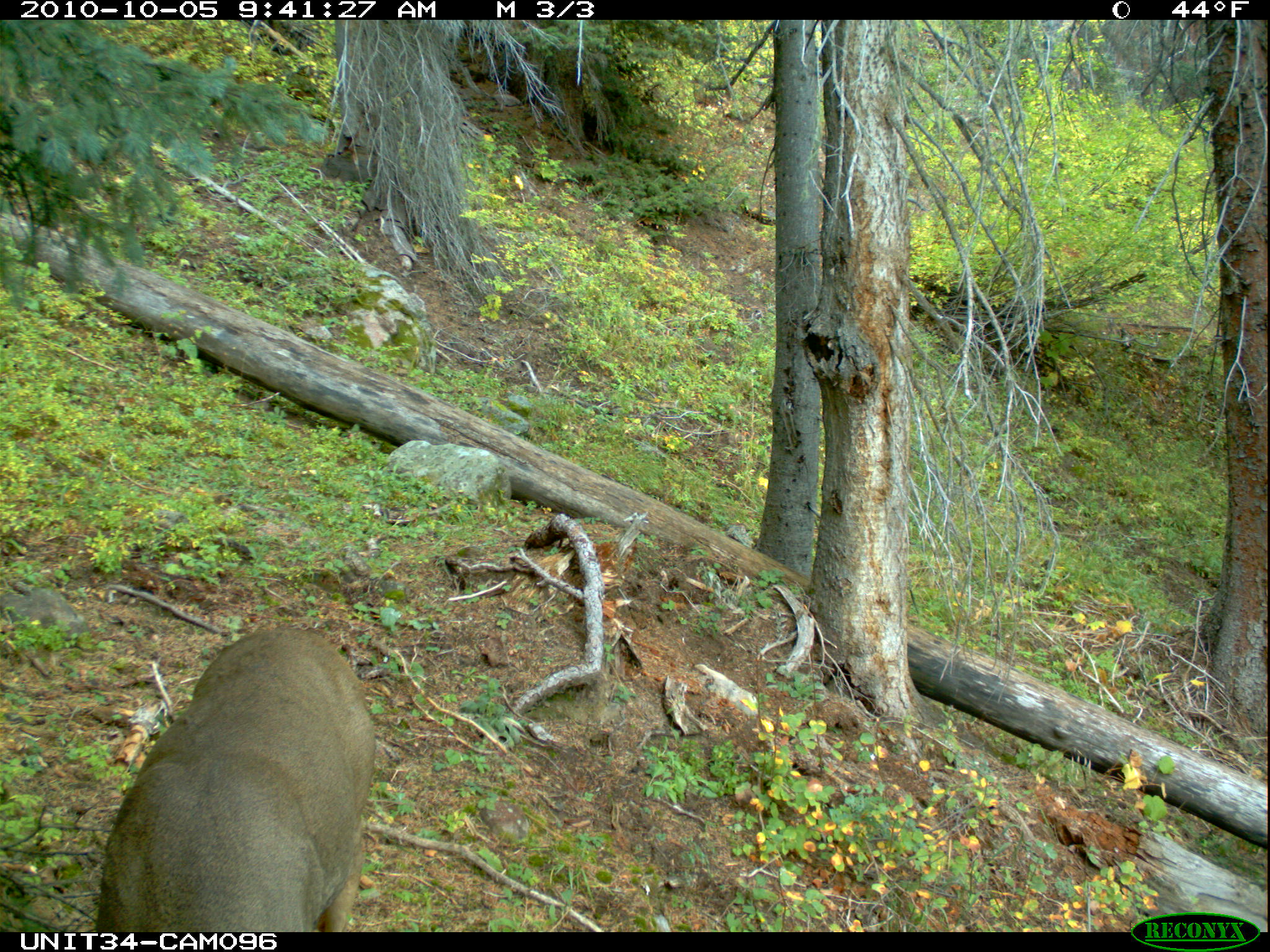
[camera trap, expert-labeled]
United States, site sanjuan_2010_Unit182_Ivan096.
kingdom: Animalia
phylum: Chordata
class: Mammalia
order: Artiodactyla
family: Cervidae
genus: Odocoileus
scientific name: Odocoileus hemionus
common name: mule deer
Odocoileus hemionus (mule deer).